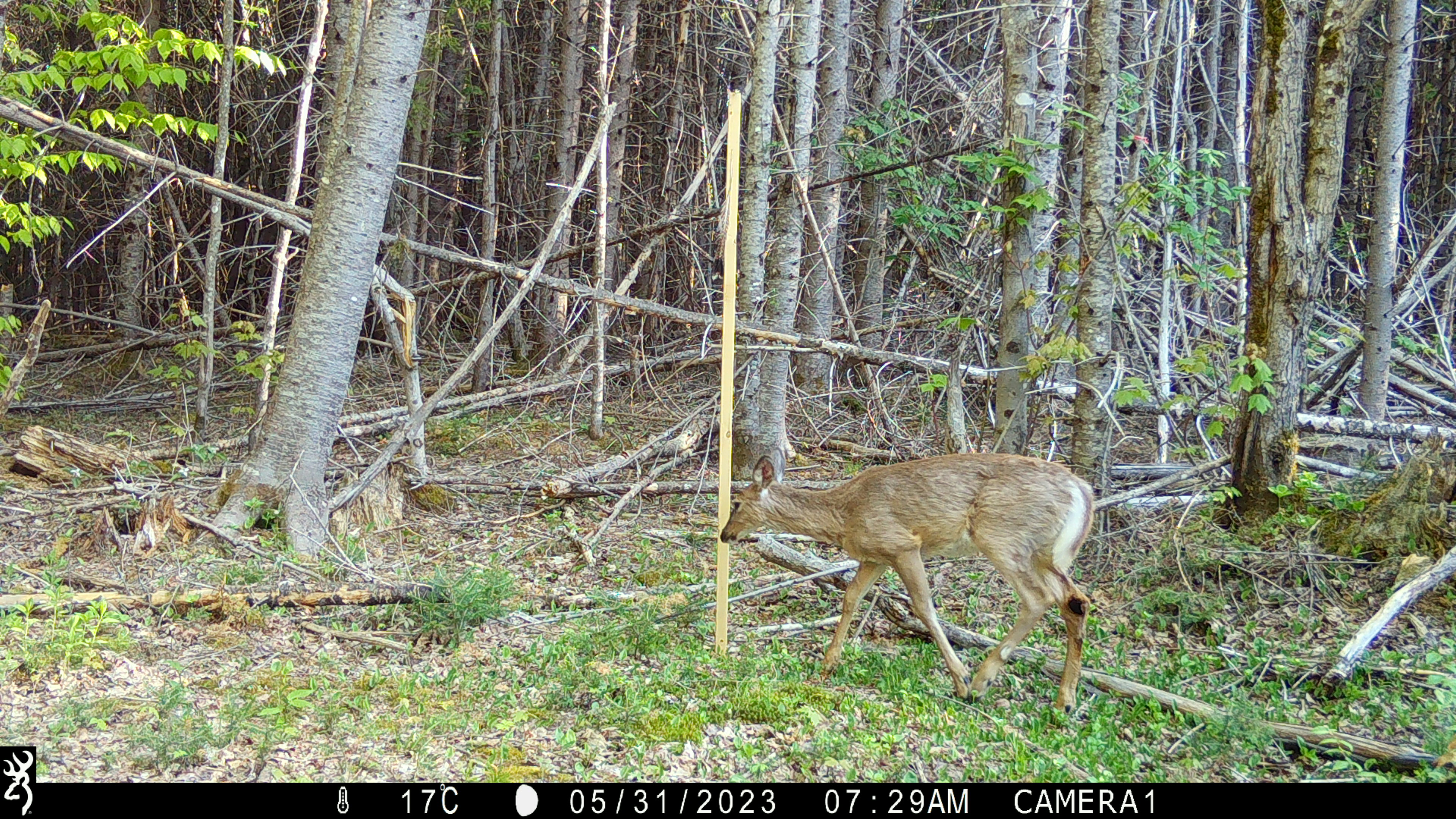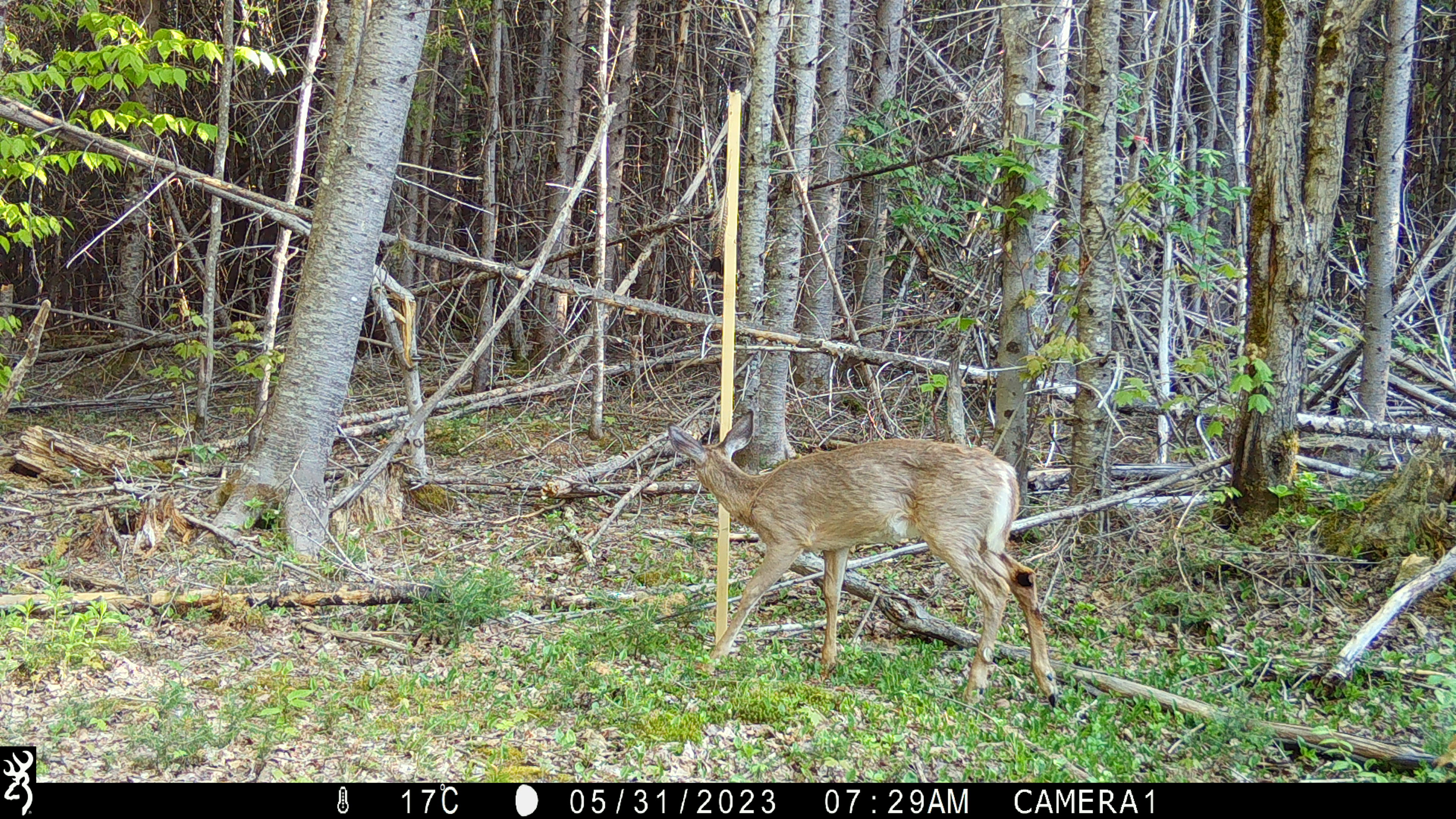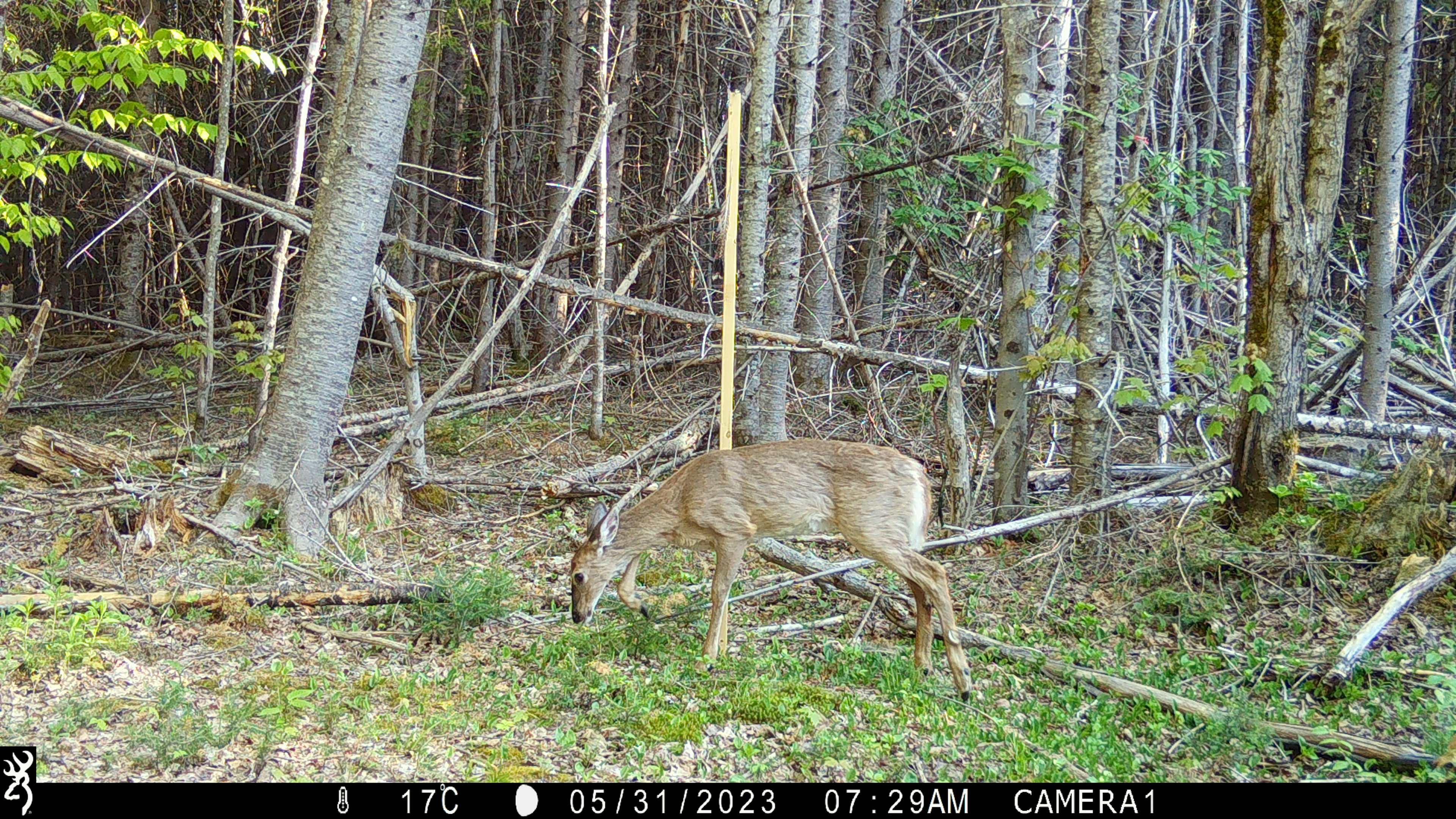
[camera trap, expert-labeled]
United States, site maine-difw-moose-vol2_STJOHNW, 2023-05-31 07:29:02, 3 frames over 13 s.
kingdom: Animalia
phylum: Chordata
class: Mammalia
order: Artiodactyla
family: Cervidae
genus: Odocoileus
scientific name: Odocoileus virginianus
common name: white-tailed deer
White-tailed deer (Odocoileus virginianus).